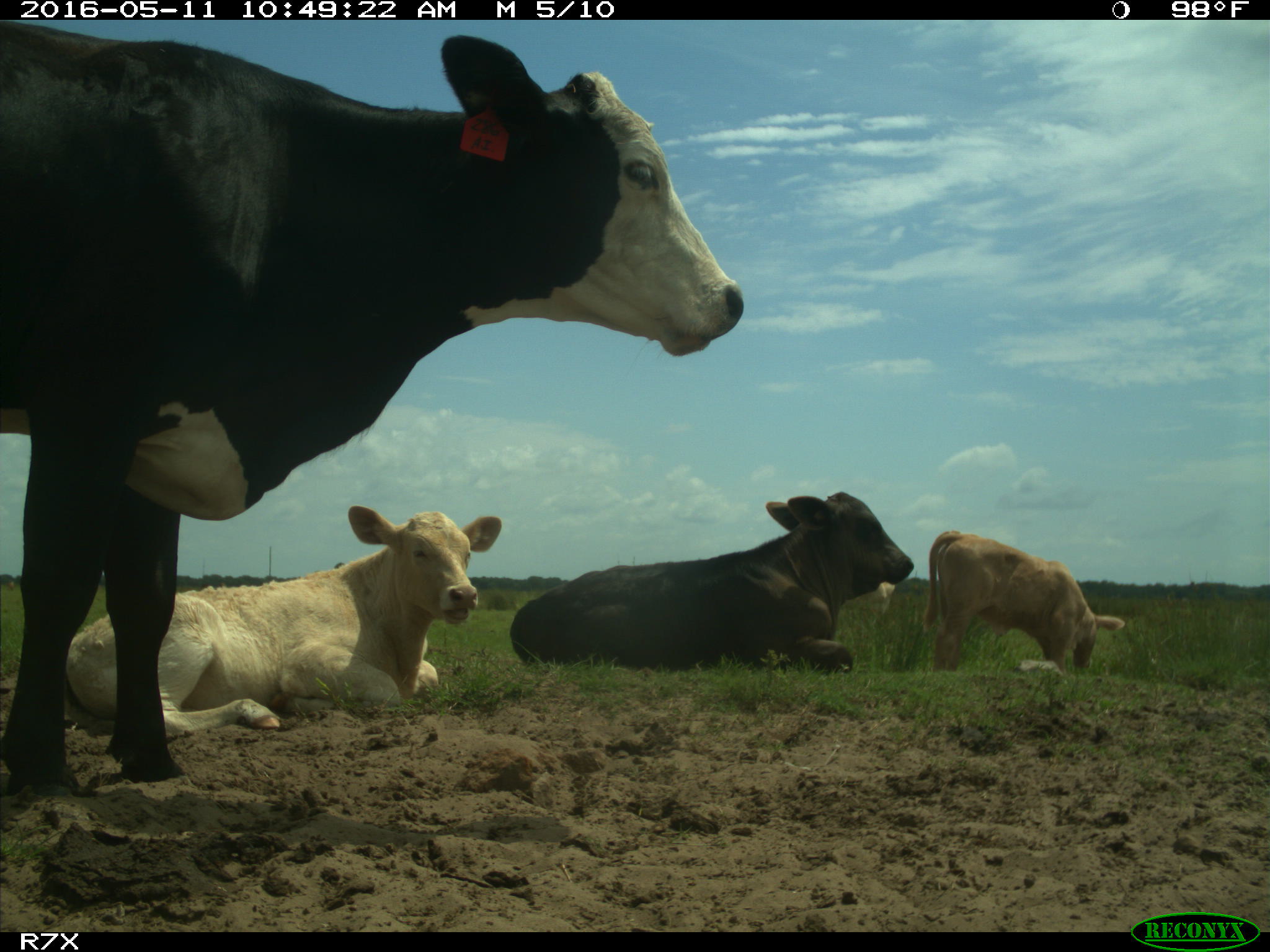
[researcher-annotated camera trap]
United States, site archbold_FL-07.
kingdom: Animalia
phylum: Chordata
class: Mammalia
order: Artiodactyla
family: Bovidae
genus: Bos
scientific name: Bos taurus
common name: domestic cow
Bos taurus (domestic cow).